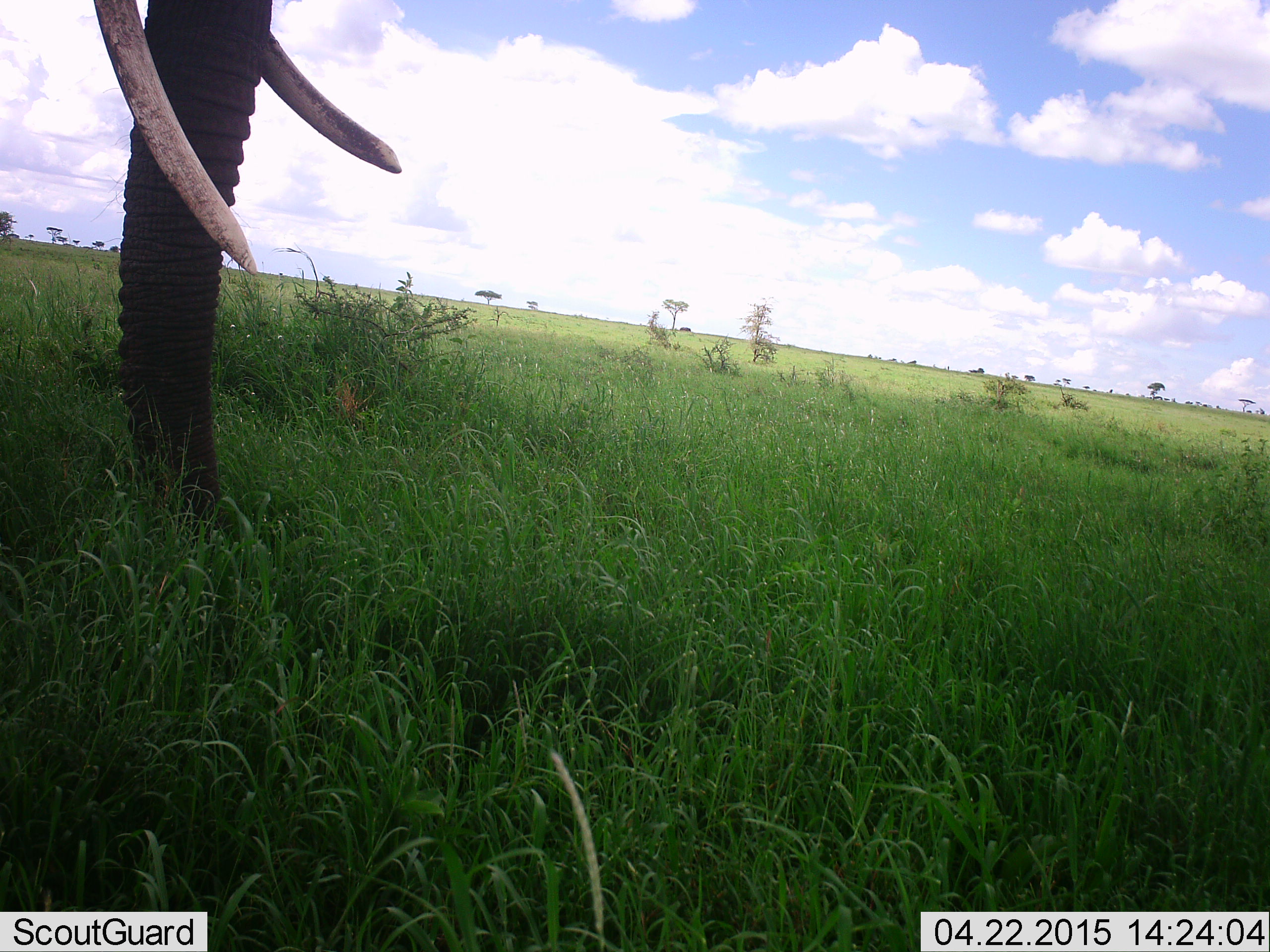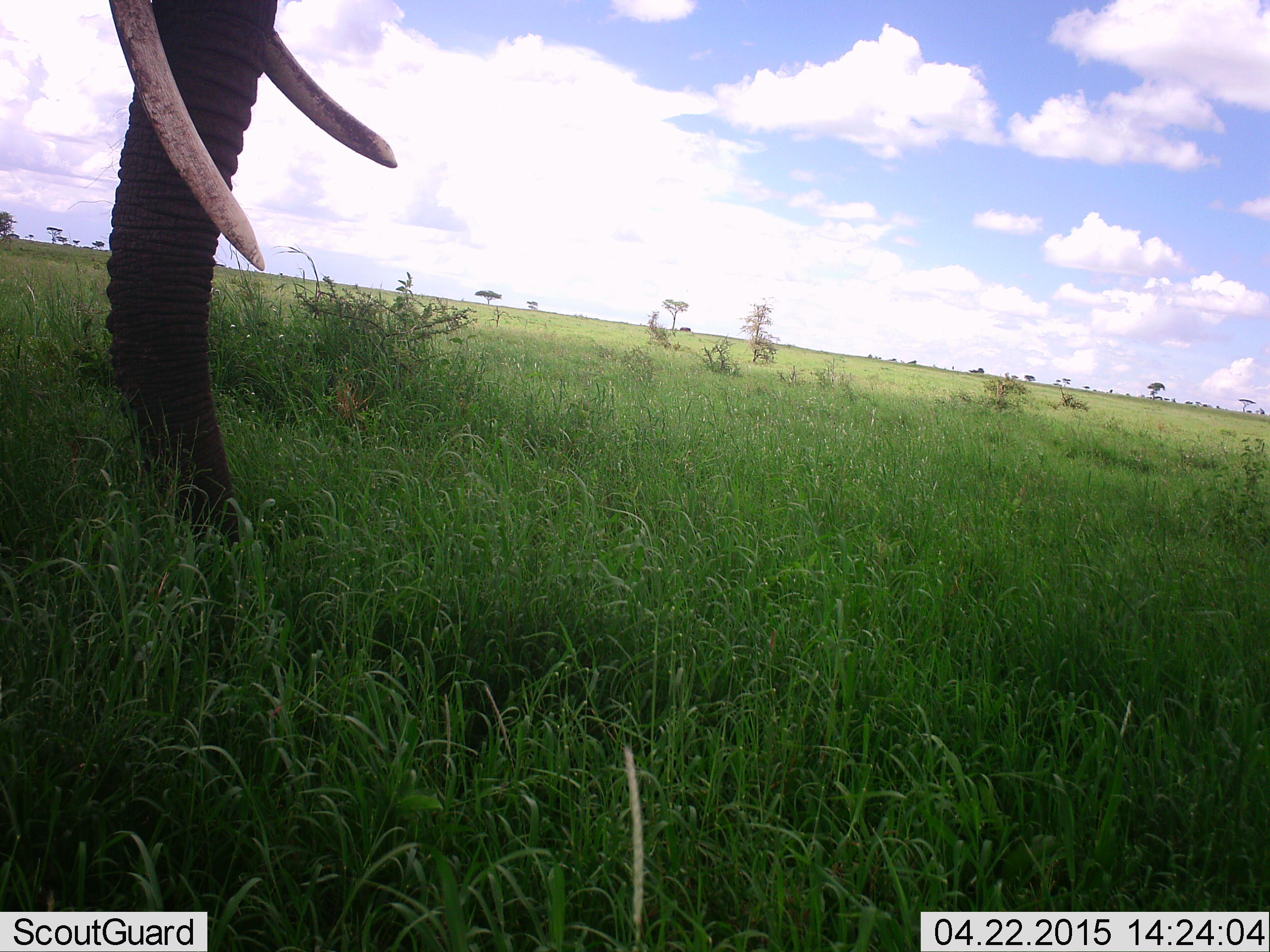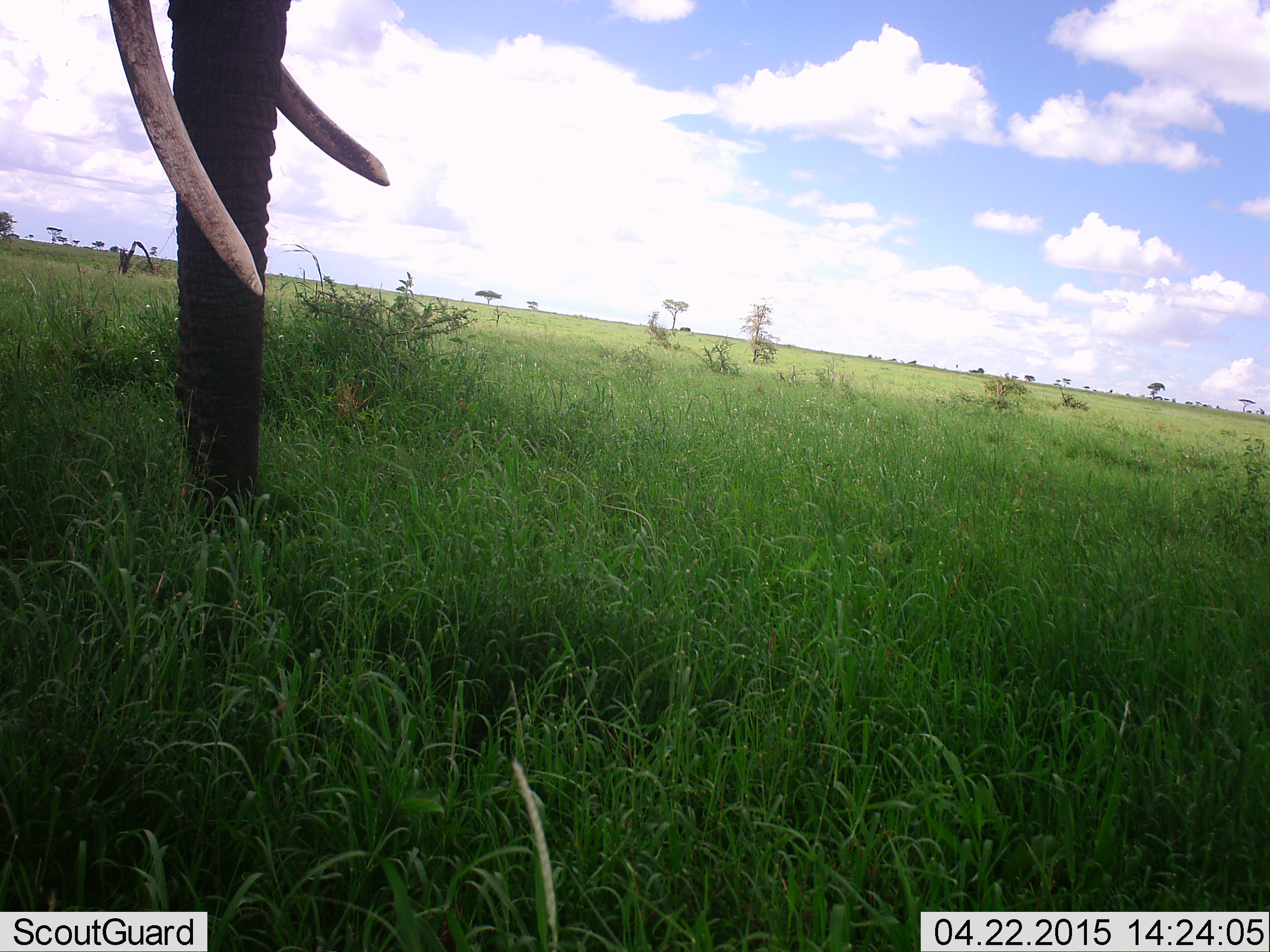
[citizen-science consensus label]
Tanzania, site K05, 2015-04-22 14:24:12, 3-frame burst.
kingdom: Animalia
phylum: Chordata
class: Mammalia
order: Proboscidea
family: Elephantidae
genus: Loxodonta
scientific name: Loxodonta africana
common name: african bush elephant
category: elephant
Elephant (african bush elephant) (Loxodonta africana), count 1. Behavior (volunteer vote fractions): standing 60%, resting 0%, moving 0%, interacting 0%. Young present (vote fraction): 0%. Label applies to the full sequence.